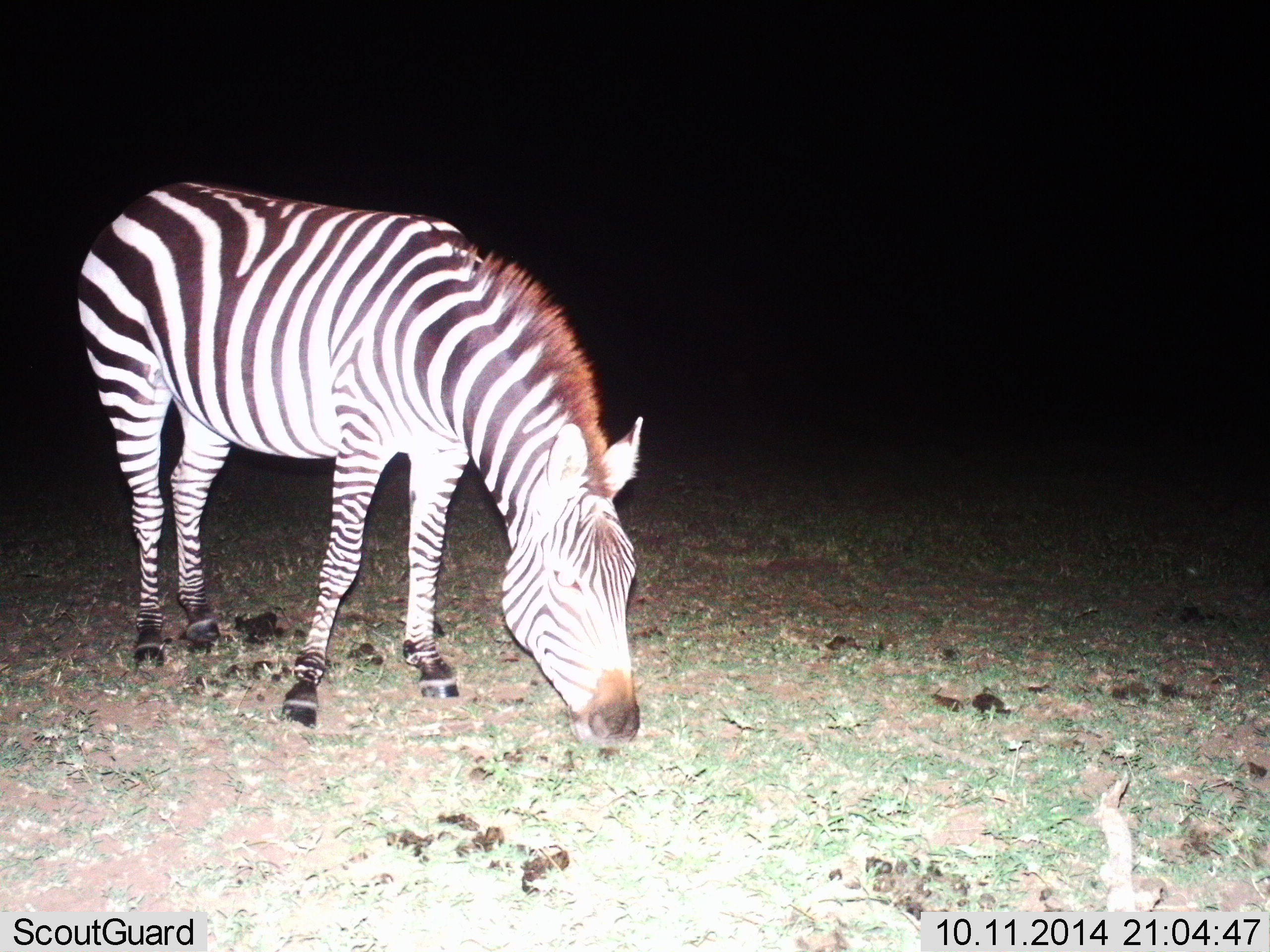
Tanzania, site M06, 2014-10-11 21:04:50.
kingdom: Animalia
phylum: Chordata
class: Mammalia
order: Perissodactyla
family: Equidae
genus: Equus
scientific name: Equus quagga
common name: plains zebra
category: zebra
Zebra (plains zebra) (Equus quagga), count 1. Behavior (volunteer vote fractions): standing 30%, resting 0%, moving 0%, interacting 0%. Young present (vote fraction): 0%. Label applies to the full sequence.